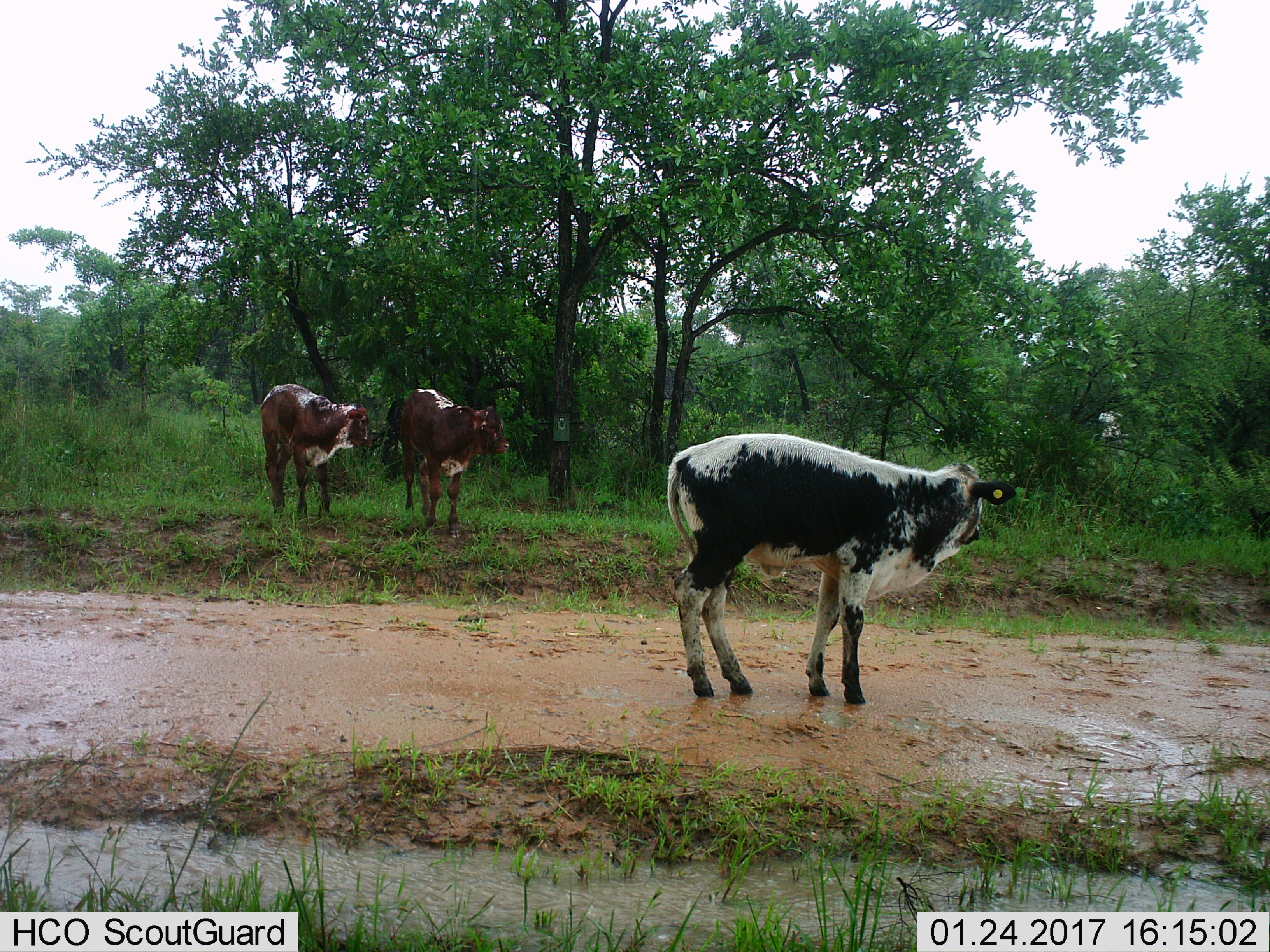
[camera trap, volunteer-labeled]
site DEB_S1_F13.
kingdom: Animalia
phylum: Chordata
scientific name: Vertebrata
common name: domestic animal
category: domesticanimal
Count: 3.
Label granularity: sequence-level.